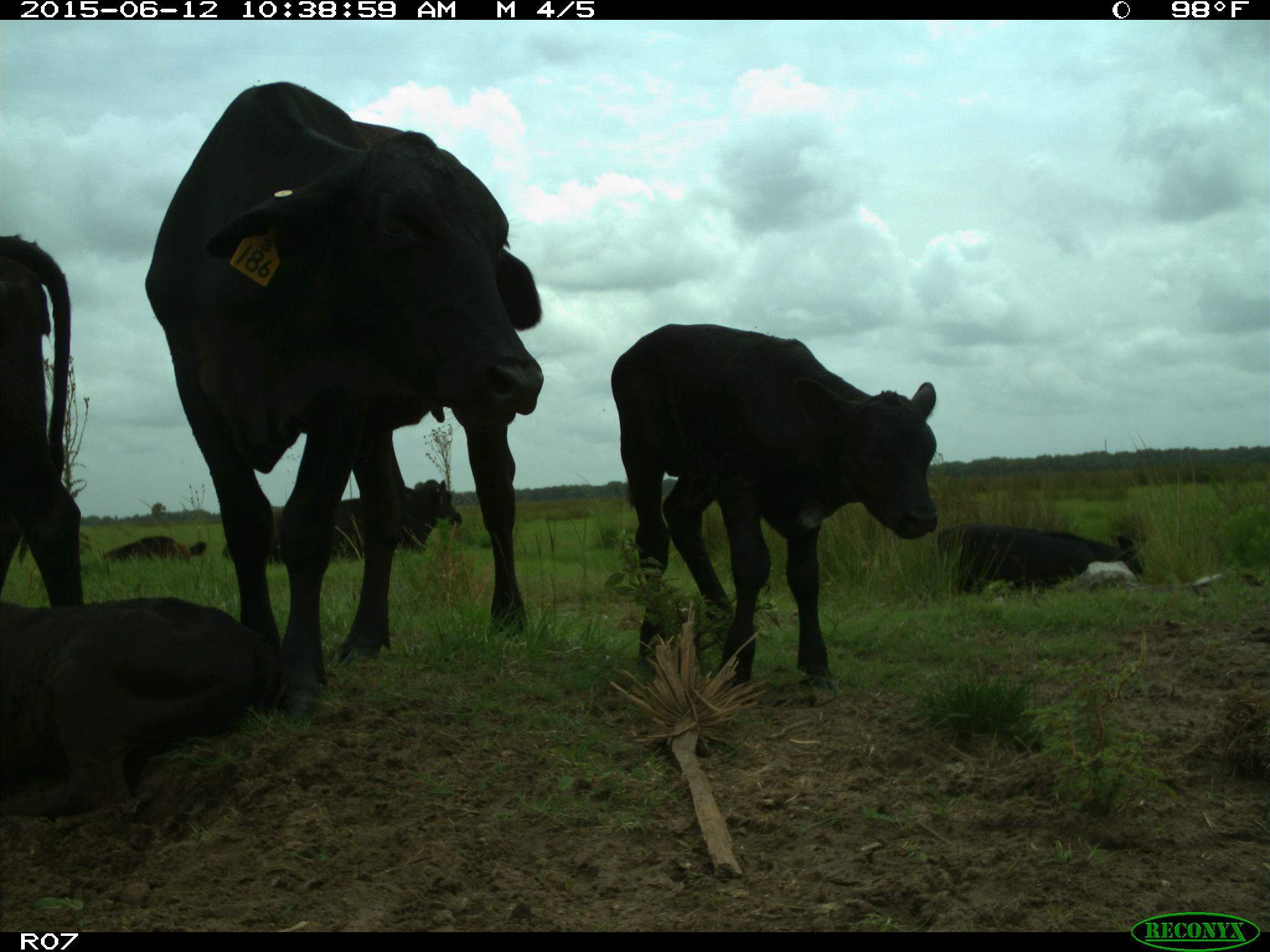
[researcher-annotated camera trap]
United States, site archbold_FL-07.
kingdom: Animalia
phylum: Chordata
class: Mammalia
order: Artiodactyla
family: Bovidae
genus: Bos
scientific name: Bos taurus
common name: domestic cow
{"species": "Bos taurus (domestic cow)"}